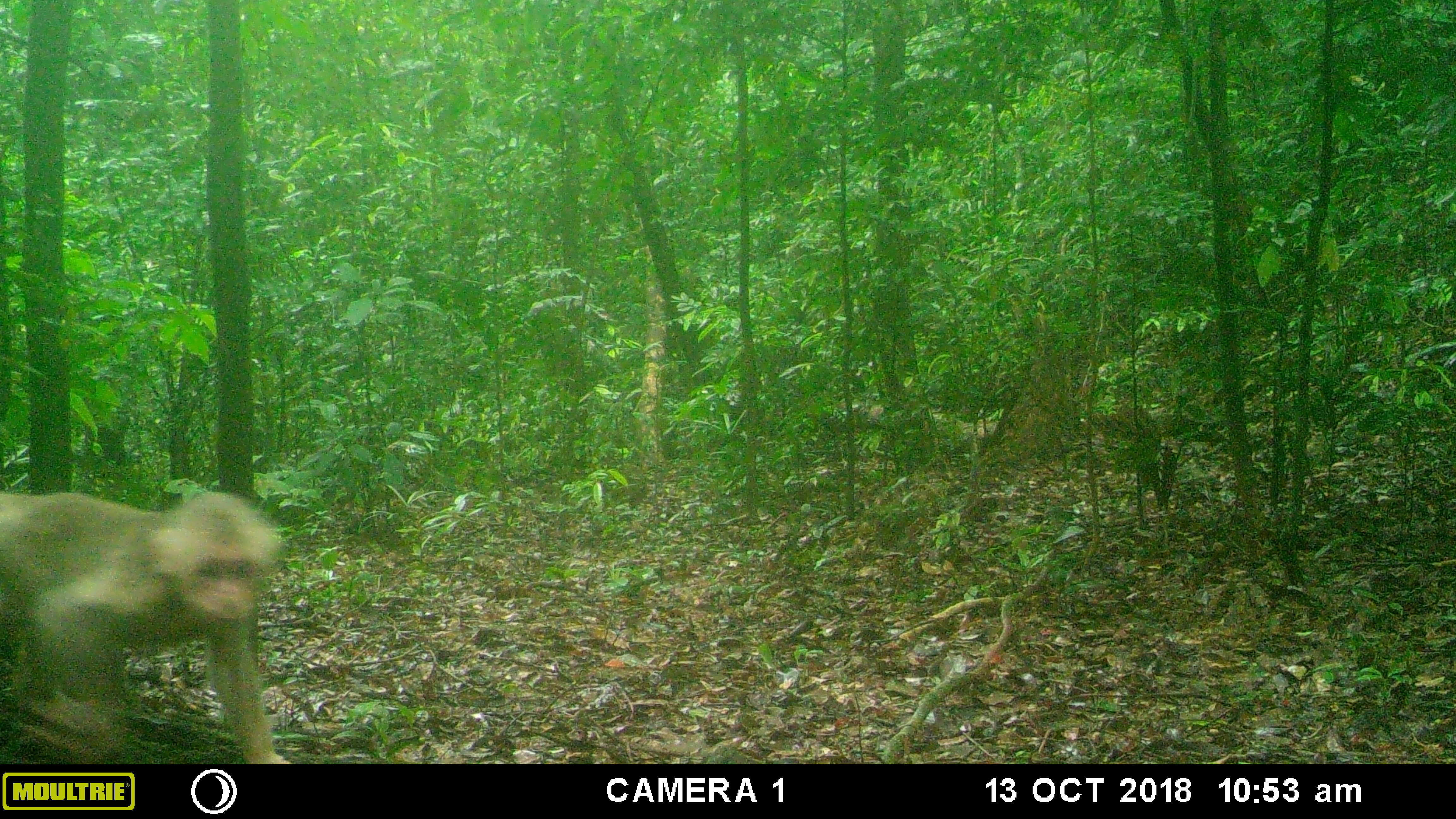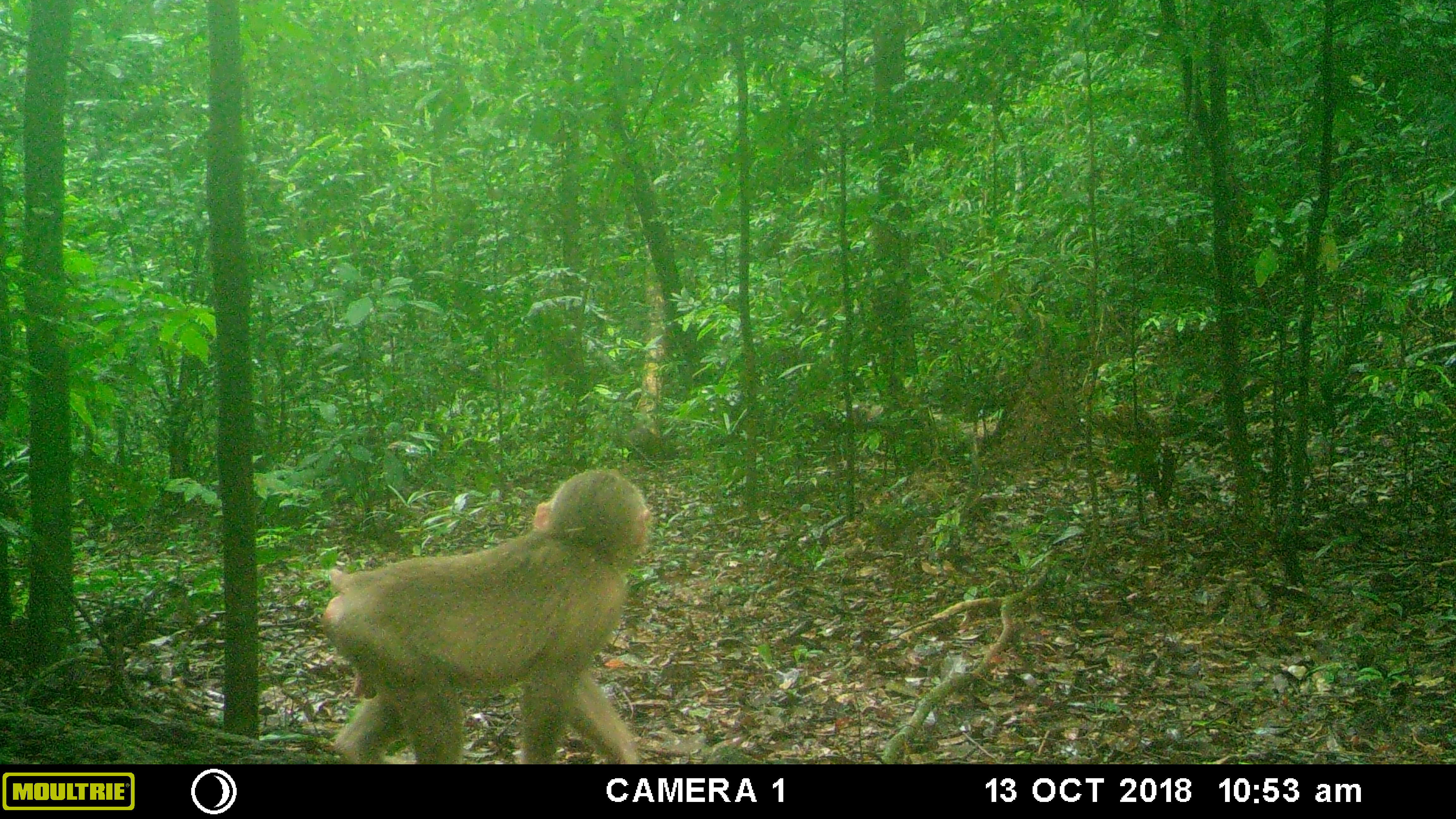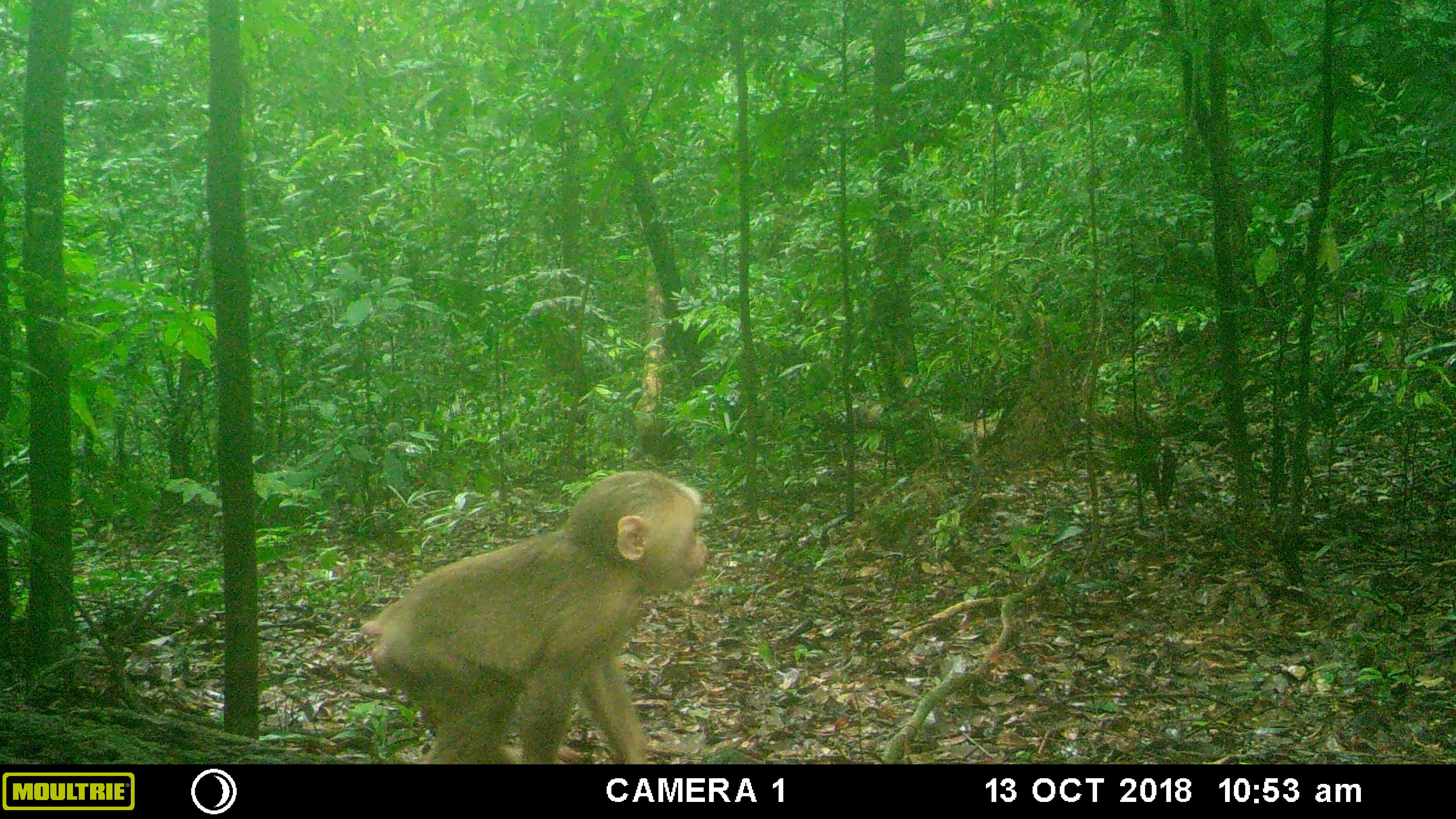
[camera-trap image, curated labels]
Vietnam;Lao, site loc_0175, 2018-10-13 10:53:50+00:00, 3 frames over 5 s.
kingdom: Animalia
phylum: Chordata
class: Mammalia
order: Primates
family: Cercopithecidae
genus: Macaca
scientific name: Macaca arctoides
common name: stump-tailed macaque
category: stump tailed macaque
Stump tailed macaque (stump-tailed macaque) (Macaca arctoides). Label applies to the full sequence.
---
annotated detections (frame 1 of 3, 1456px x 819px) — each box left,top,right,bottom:
stump tailed macaque: 0,491,292,763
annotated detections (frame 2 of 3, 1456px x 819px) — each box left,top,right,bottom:
stump tailed macaque: 321,469,652,764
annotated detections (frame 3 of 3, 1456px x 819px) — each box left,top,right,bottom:
stump tailed macaque: 360,469,709,764